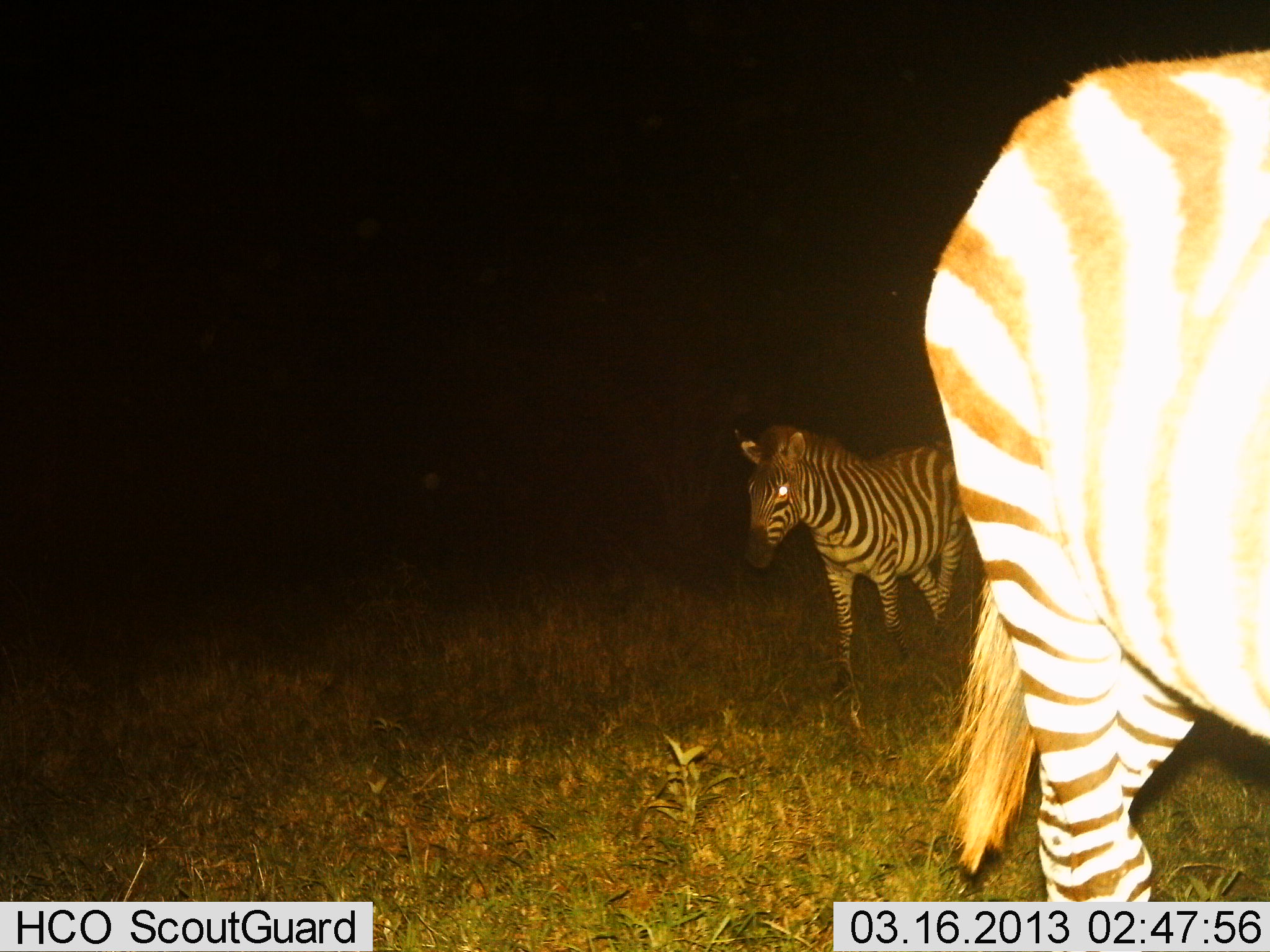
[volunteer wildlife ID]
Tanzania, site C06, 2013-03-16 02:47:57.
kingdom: Animalia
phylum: Chordata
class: Mammalia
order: Perissodactyla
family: Equidae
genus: Equus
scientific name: Equus quagga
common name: plains zebra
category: zebra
Zebra (plains zebra) (Equus quagga), count 2. Behavior (volunteer vote fractions): standing 46%, resting 0%, moving 71%, interacting 0%. Young present (vote fraction): 6%. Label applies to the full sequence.